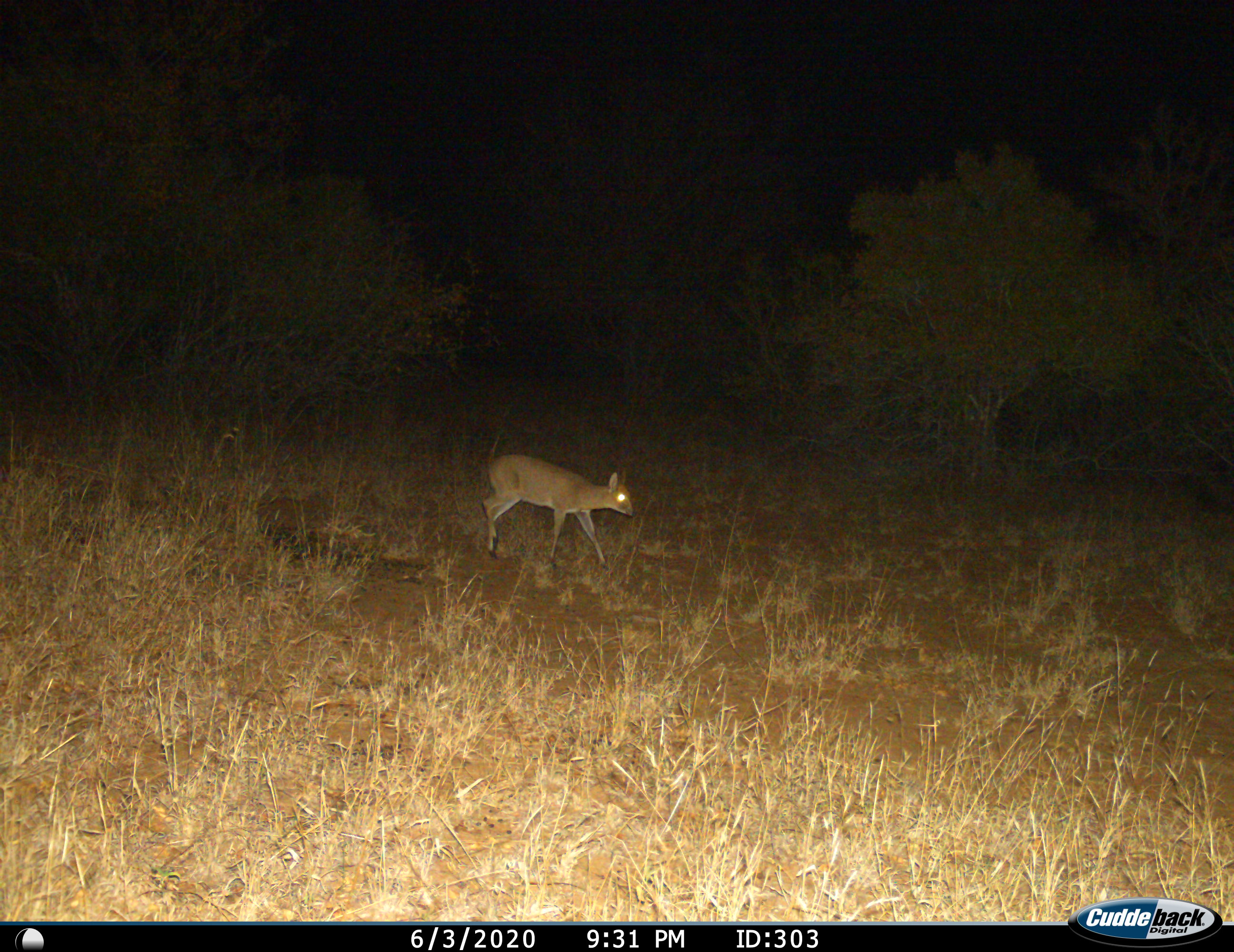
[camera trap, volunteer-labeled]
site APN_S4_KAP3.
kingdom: Animalia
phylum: Chordata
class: Mammalia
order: Artiodactyla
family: Bovidae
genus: Sylvicapra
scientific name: Sylvicapra grimmia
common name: common duiker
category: duikercommongrey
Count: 1.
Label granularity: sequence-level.